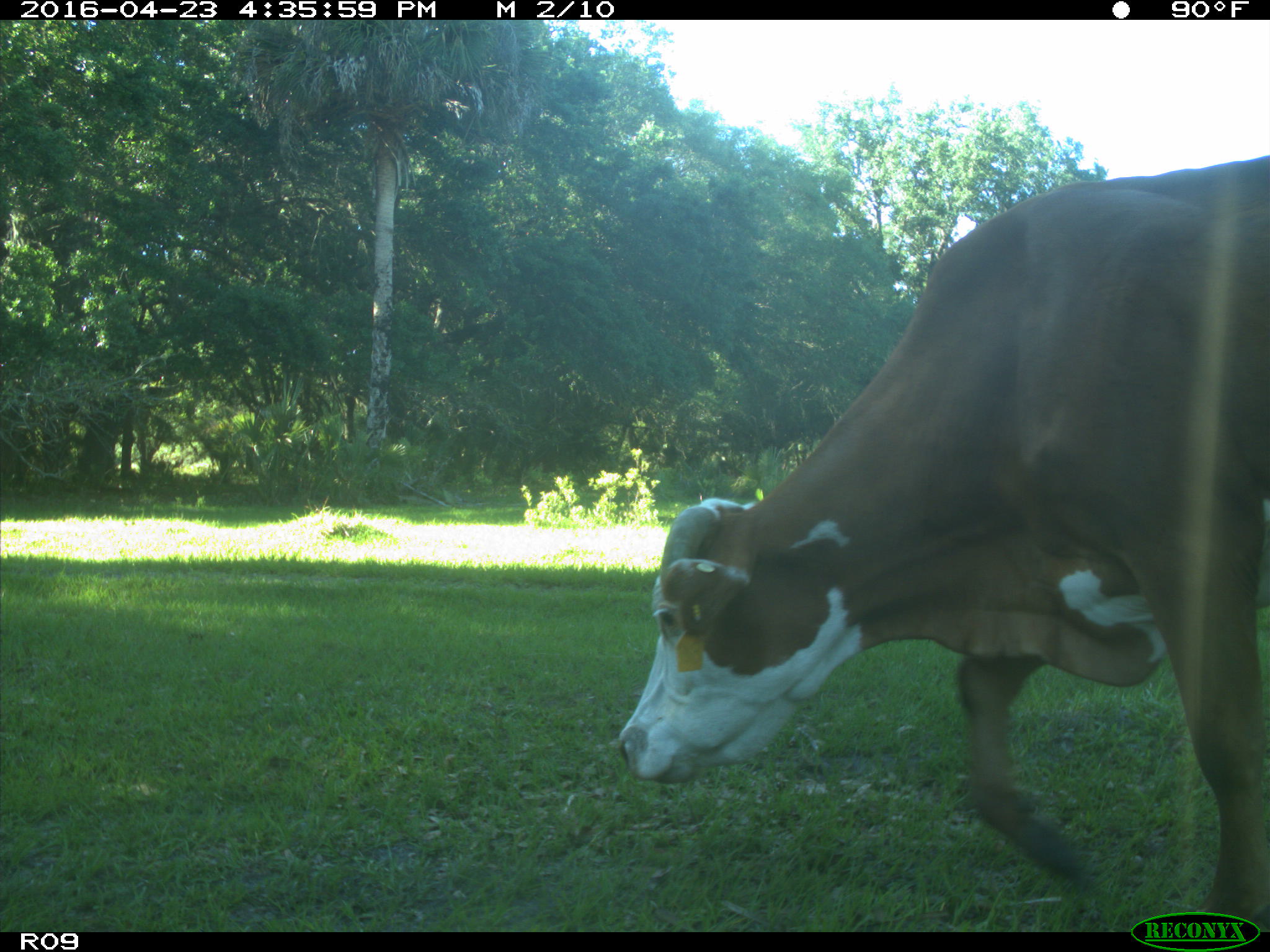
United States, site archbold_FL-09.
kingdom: Animalia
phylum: Chordata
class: Mammalia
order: Artiodactyla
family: Bovidae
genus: Bos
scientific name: Bos taurus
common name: domestic cow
Bos taurus (domestic cow).